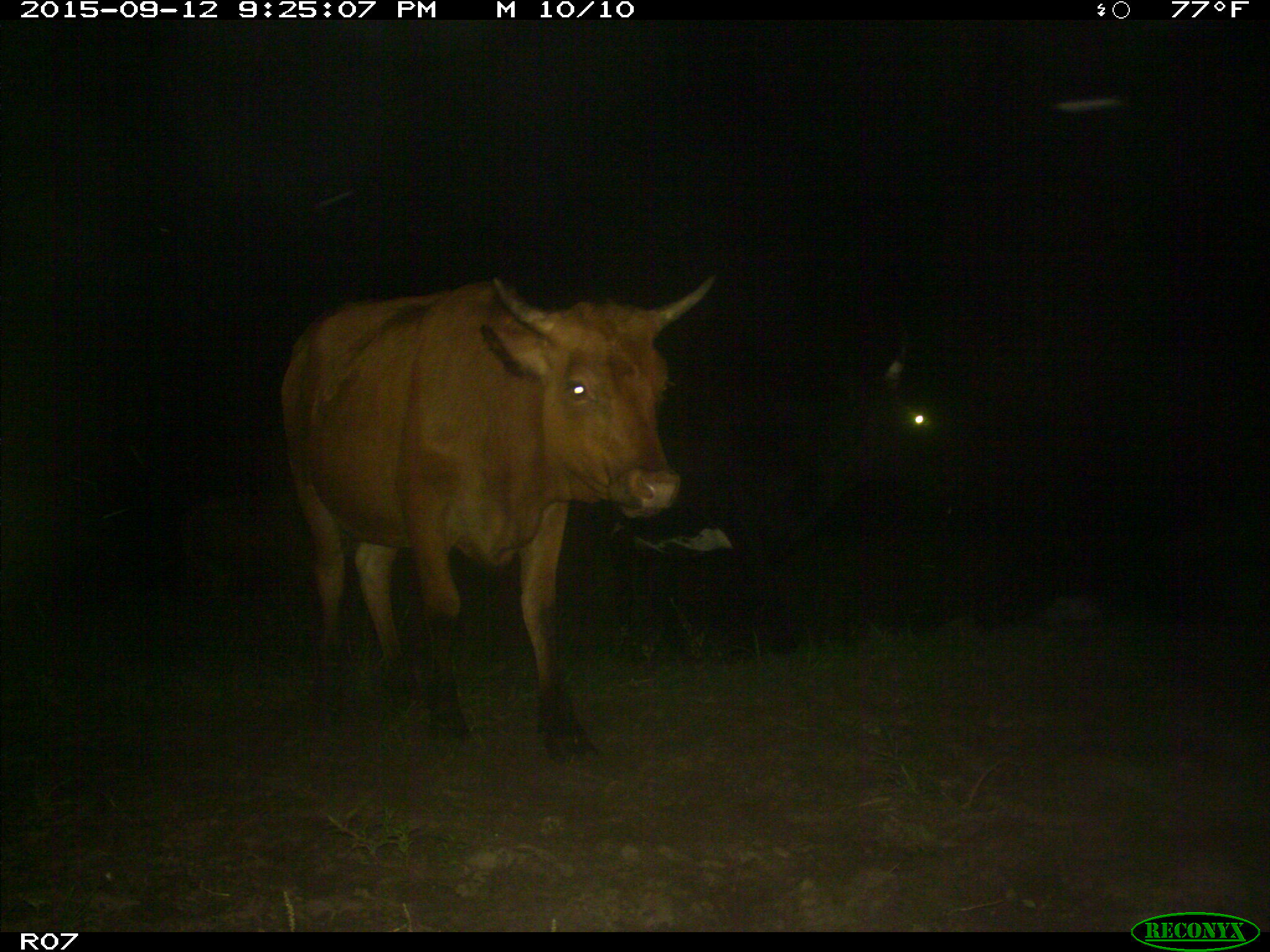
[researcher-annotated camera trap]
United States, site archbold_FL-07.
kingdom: Animalia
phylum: Chordata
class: Mammalia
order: Artiodactyla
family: Bovidae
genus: Bos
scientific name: Bos taurus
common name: domestic cow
Bos taurus (domestic cow).